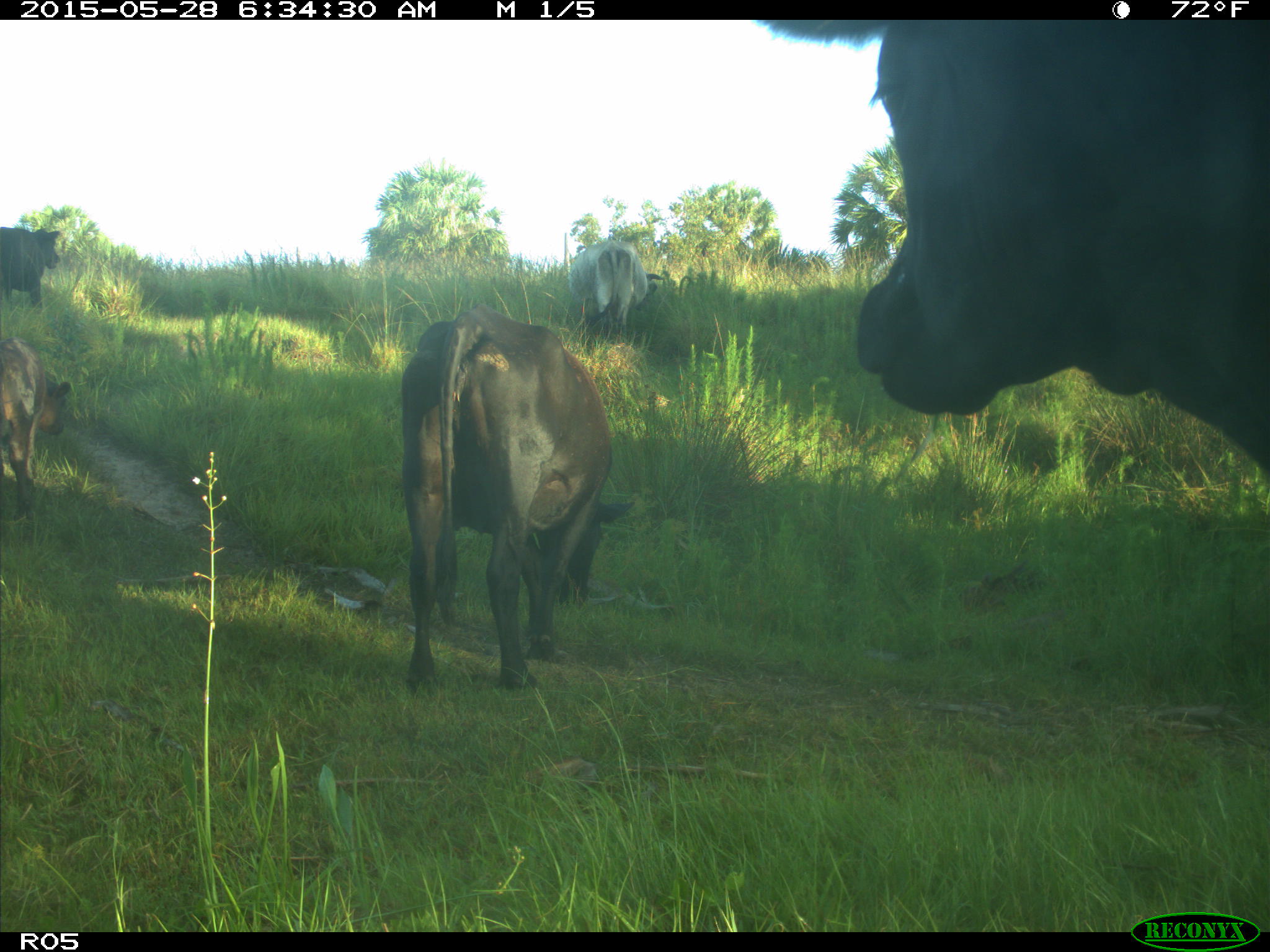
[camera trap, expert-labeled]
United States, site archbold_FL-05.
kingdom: Animalia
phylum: Chordata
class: Mammalia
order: Artiodactyla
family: Bovidae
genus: Bos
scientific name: Bos taurus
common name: domestic cow